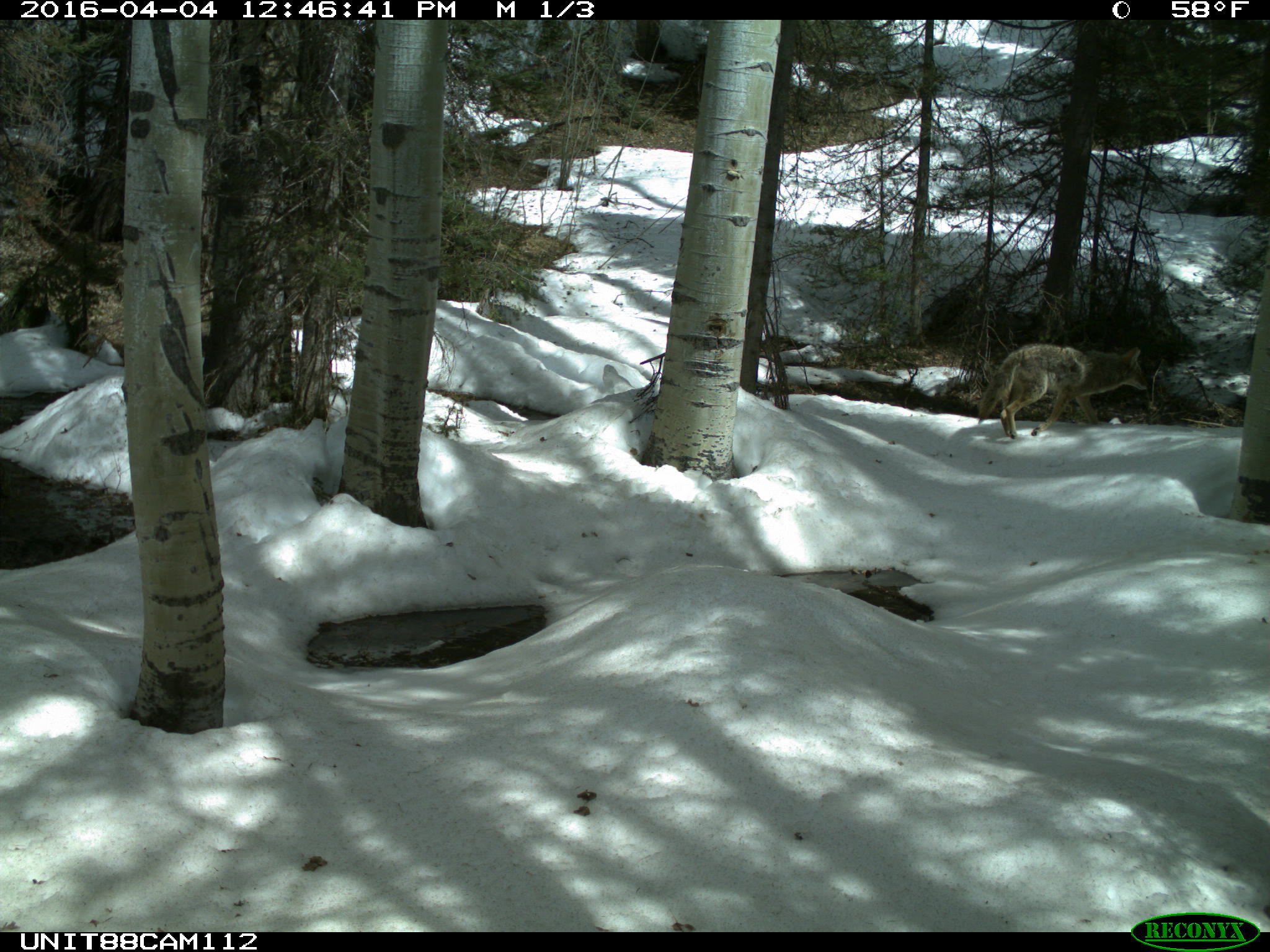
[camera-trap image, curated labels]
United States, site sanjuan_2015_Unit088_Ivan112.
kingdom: Animalia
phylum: Chordata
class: Mammalia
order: Carnivora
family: Canidae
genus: Canis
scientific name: Canis latrans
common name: coyote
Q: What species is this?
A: Canis latrans (coyote).